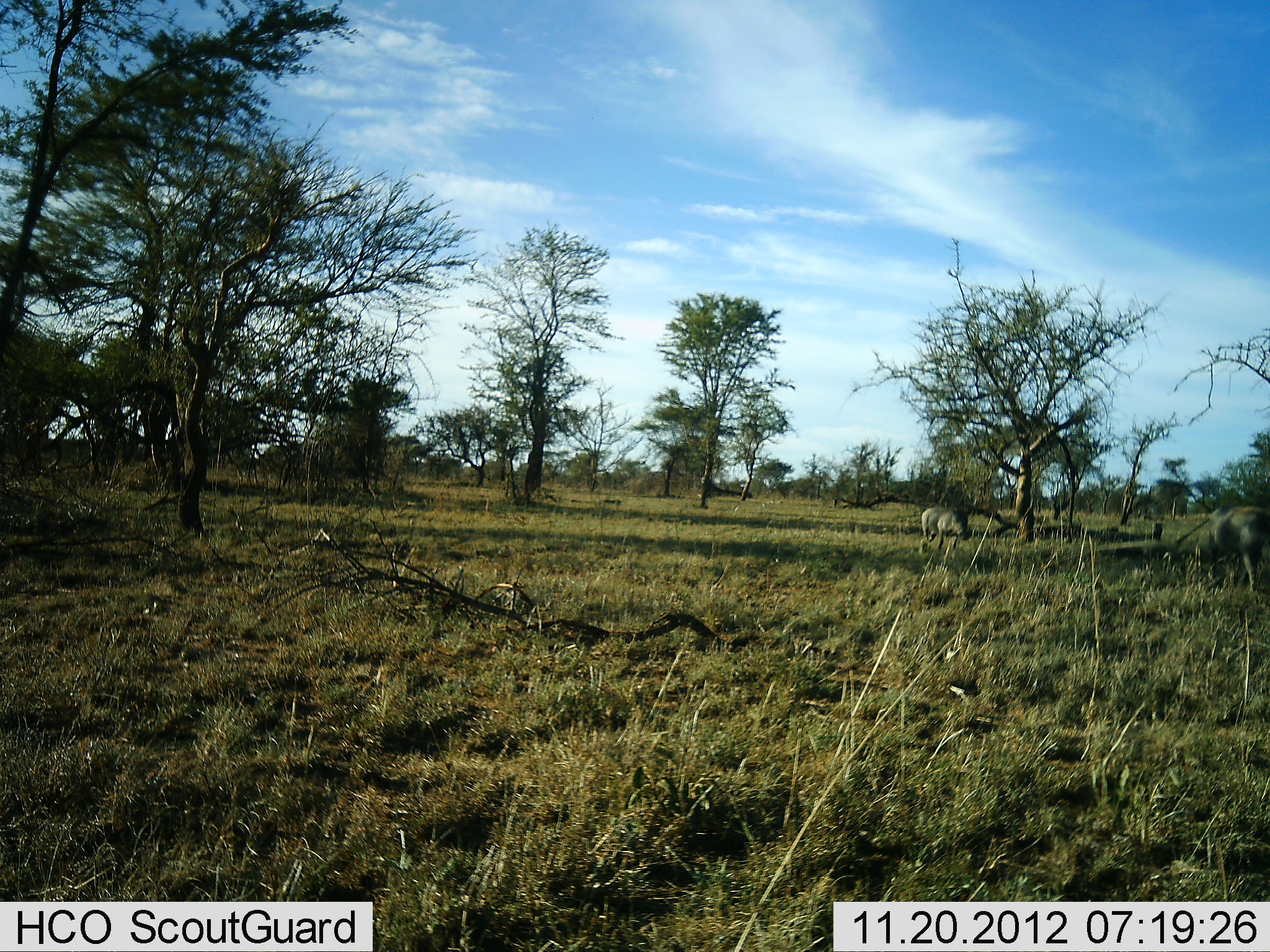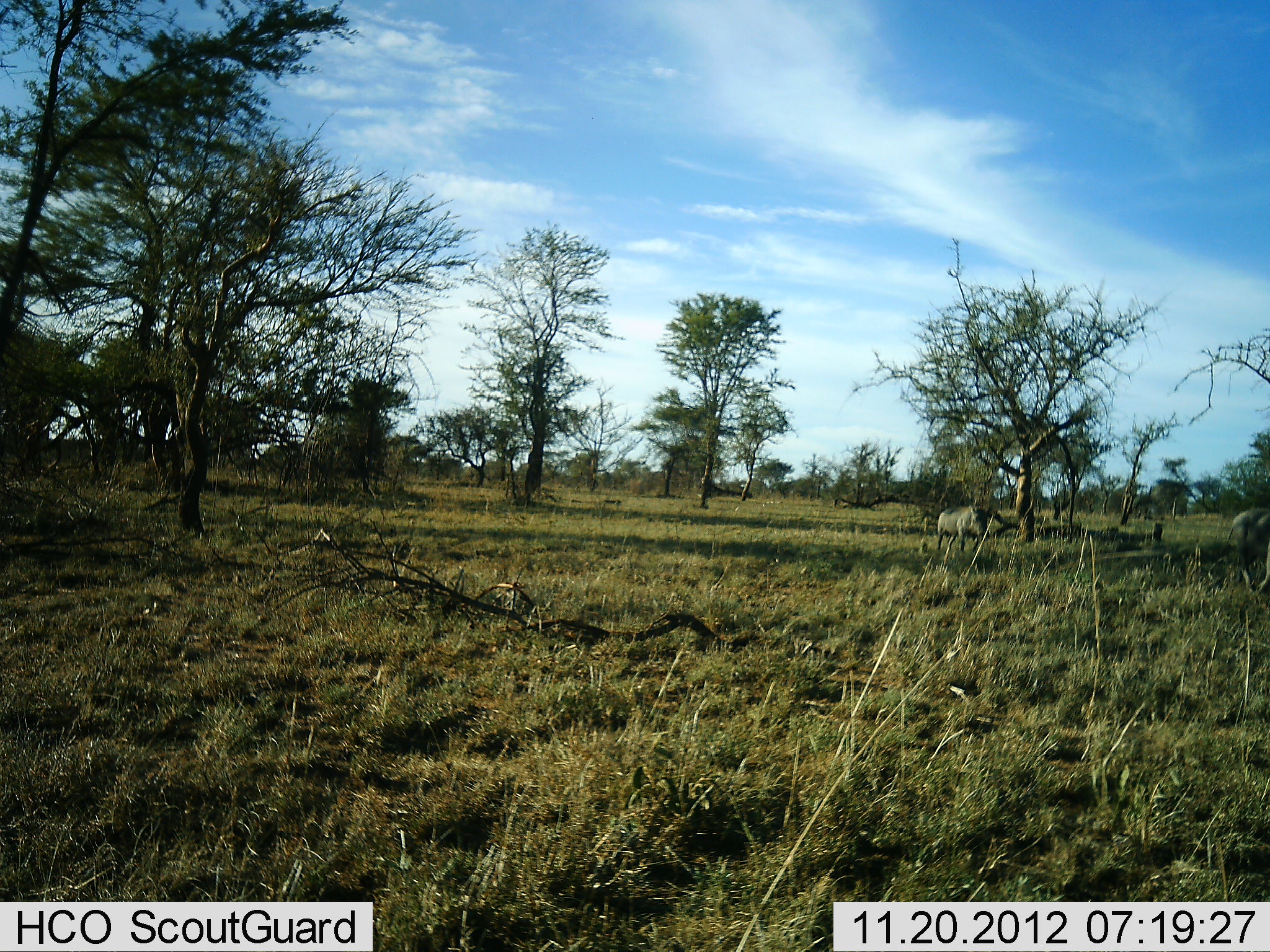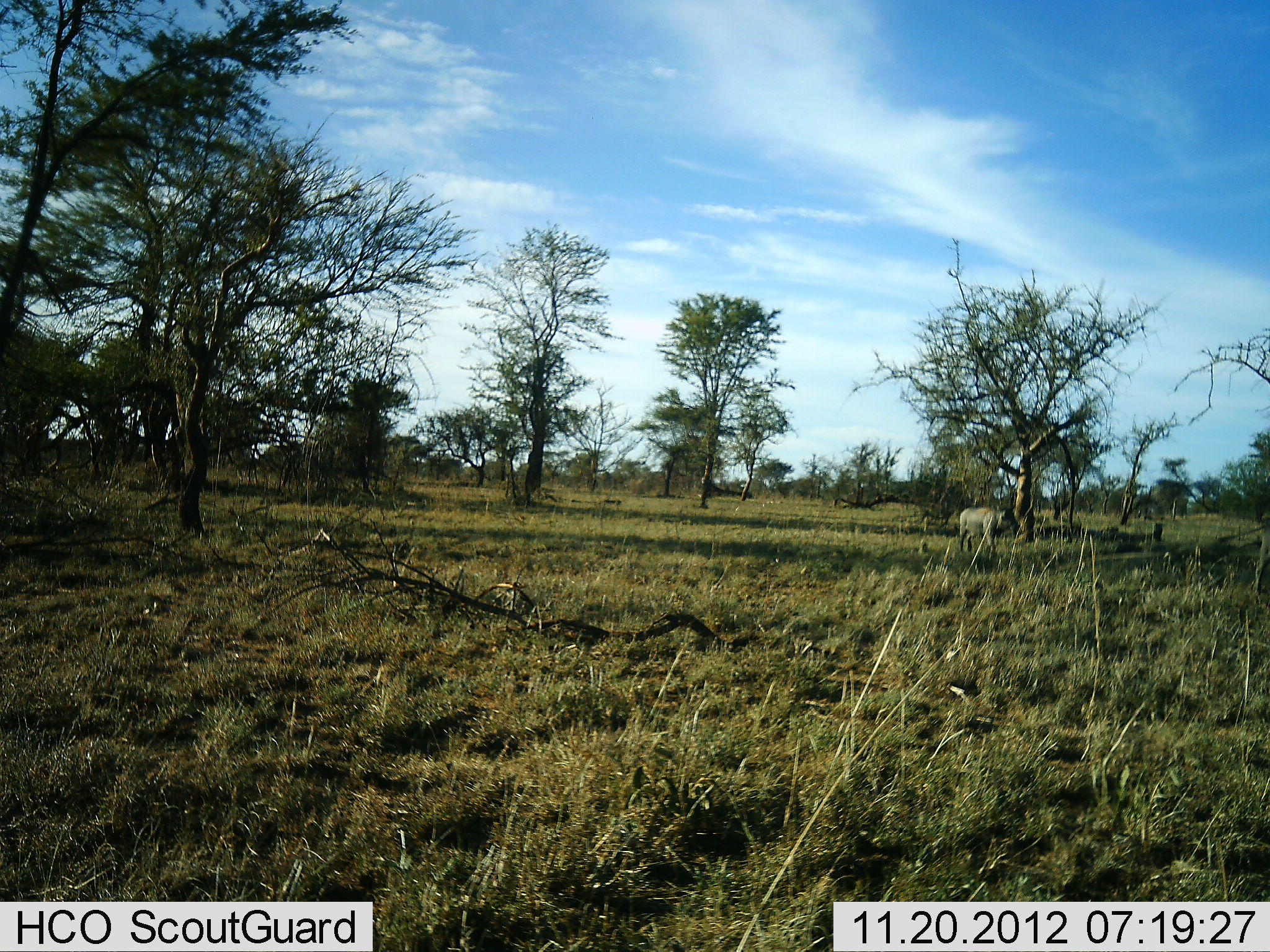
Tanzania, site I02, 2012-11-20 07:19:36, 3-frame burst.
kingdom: Animalia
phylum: Chordata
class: Mammalia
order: Artiodactyla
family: Suidae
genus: Phacochoerus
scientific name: Phacochoerus africanus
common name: warthog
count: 2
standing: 0%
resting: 0%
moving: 100%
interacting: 0%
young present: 0%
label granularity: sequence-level